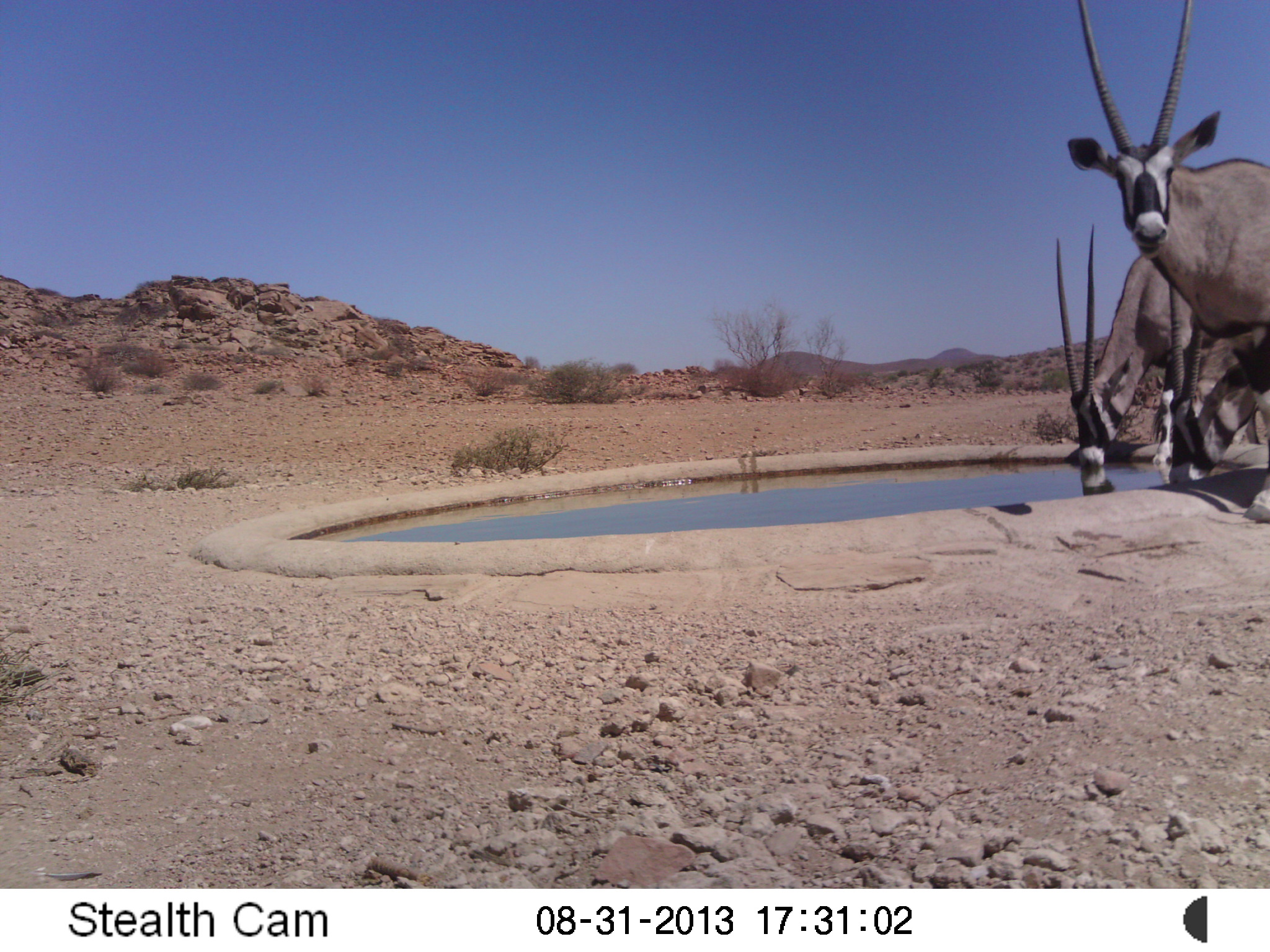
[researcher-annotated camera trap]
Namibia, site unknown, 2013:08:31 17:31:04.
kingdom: Animalia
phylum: Chordata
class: Mammalia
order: Artiodactyla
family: Bovidae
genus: Oryx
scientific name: Oryx gazella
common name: gemsbok